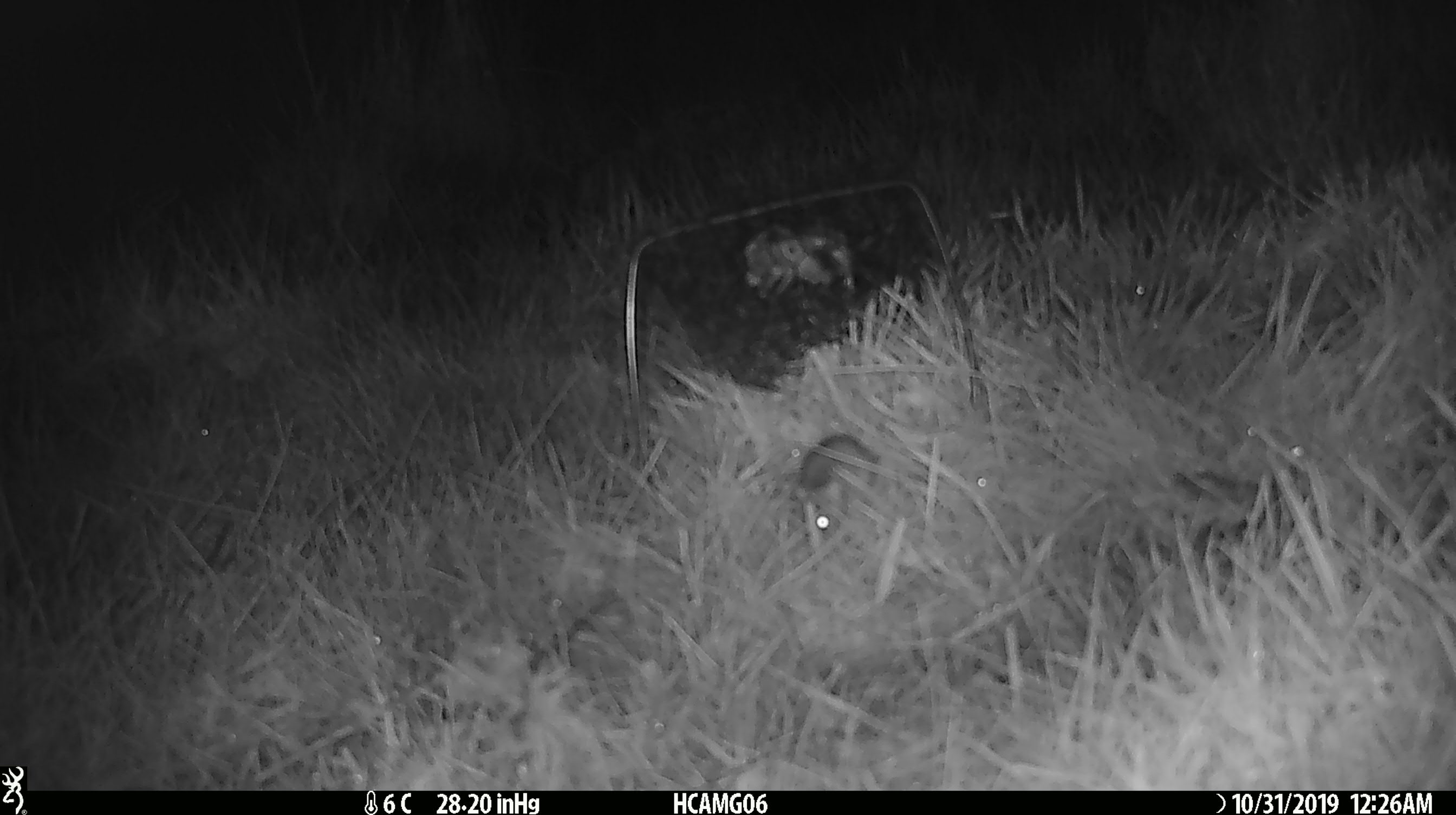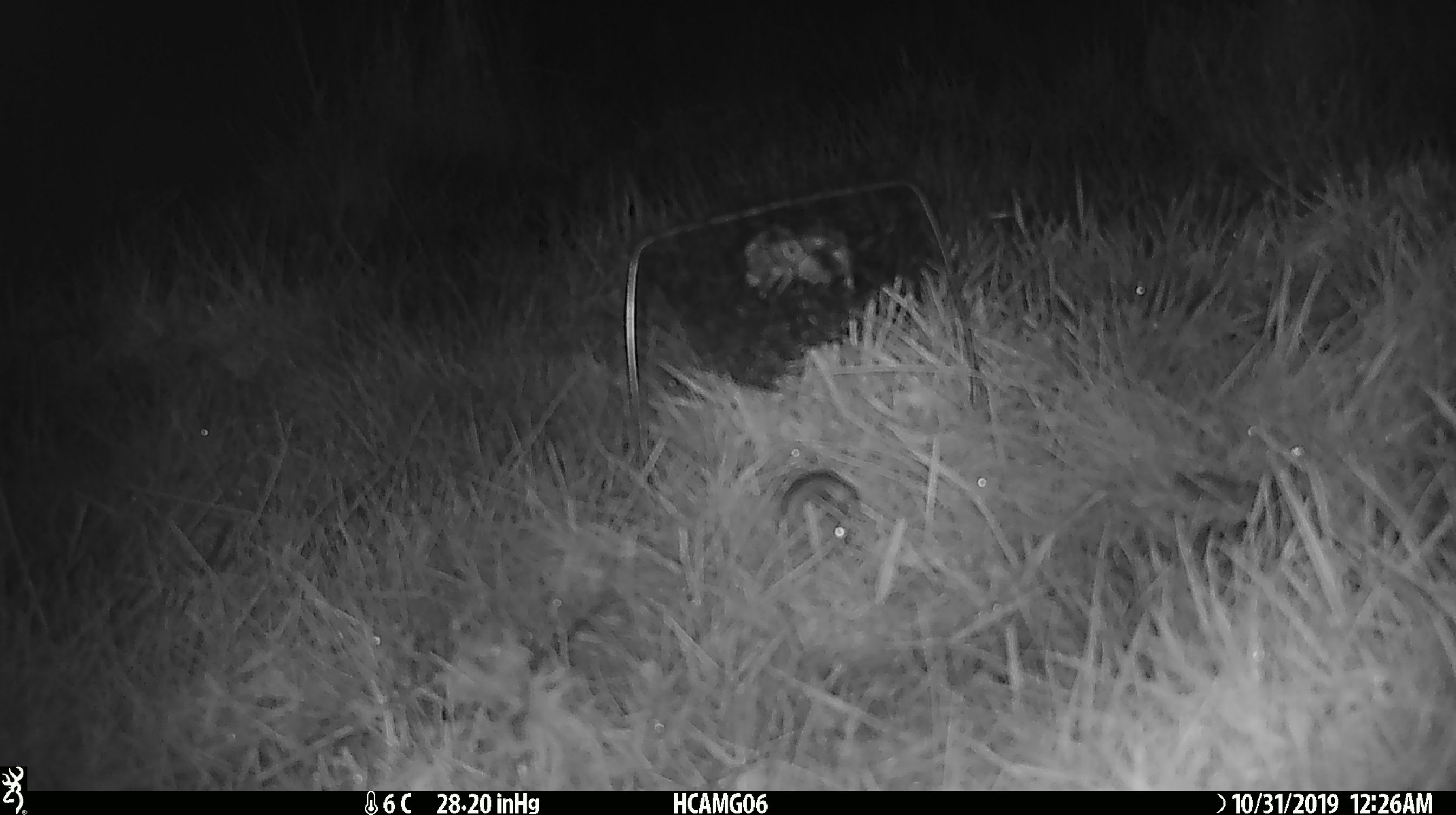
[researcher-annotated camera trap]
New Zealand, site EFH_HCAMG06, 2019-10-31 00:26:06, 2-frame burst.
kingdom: Animalia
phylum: Chordata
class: Mammalia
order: Rodentia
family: Muridae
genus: Mus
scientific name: Mus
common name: mouse